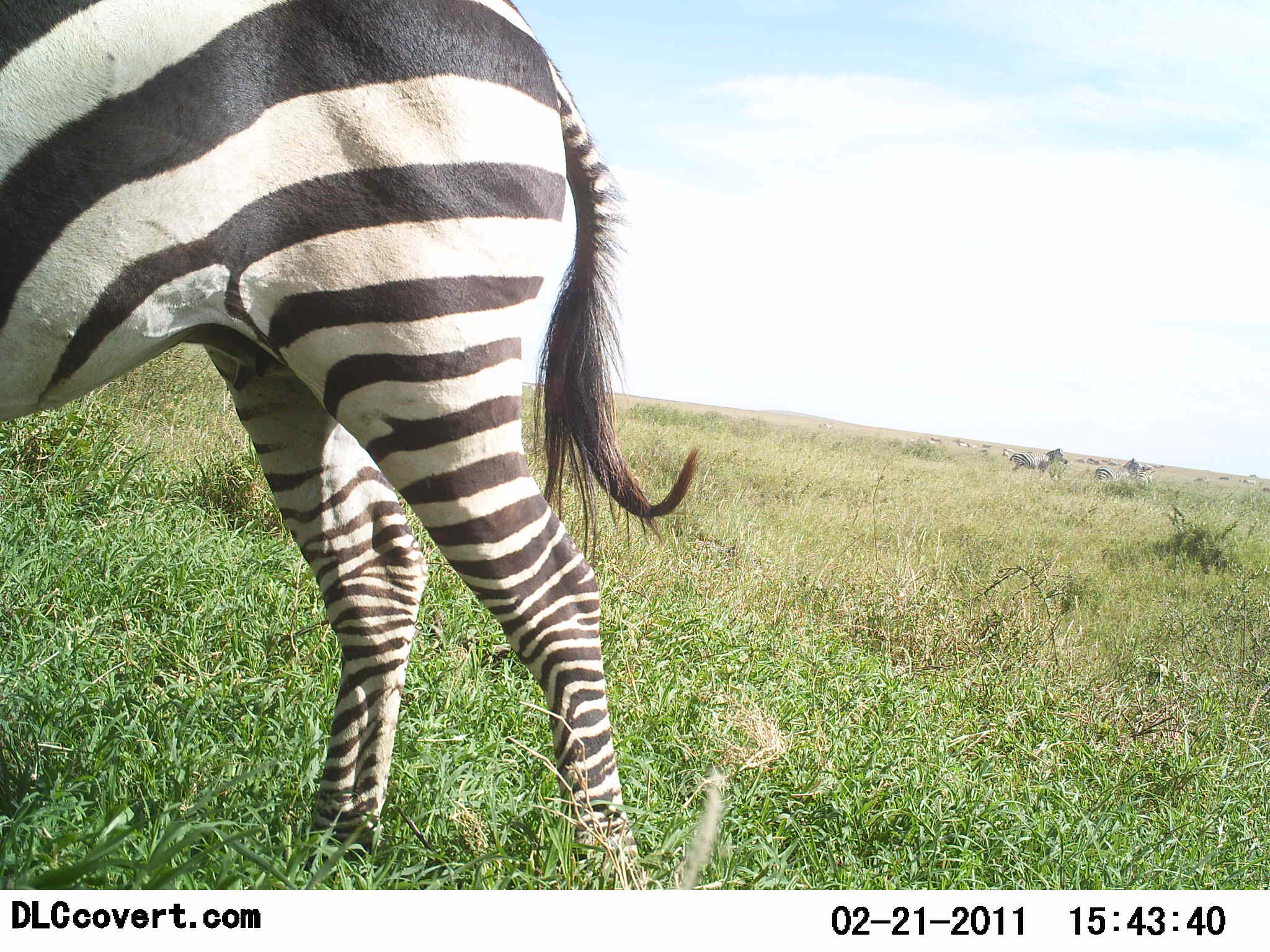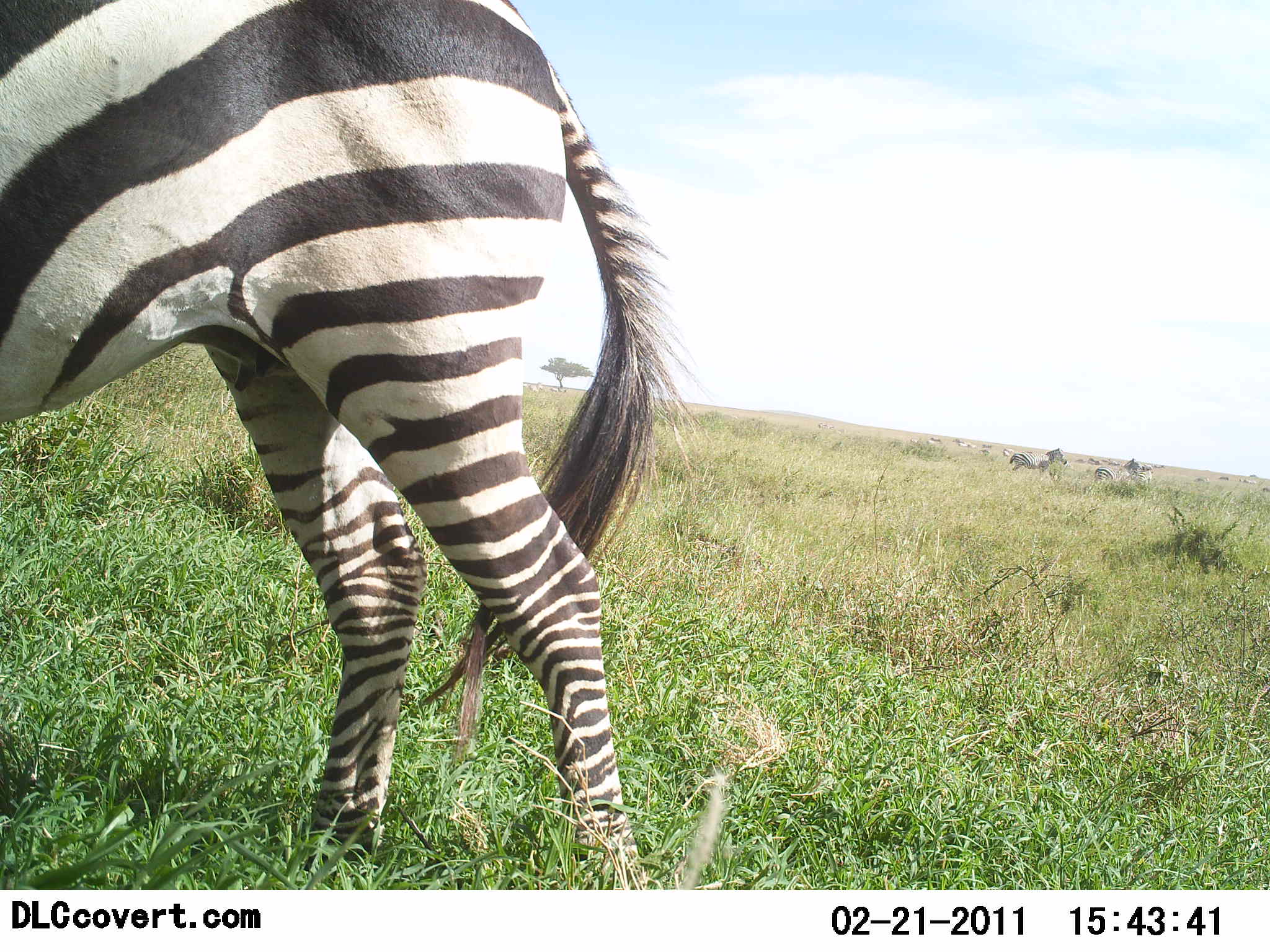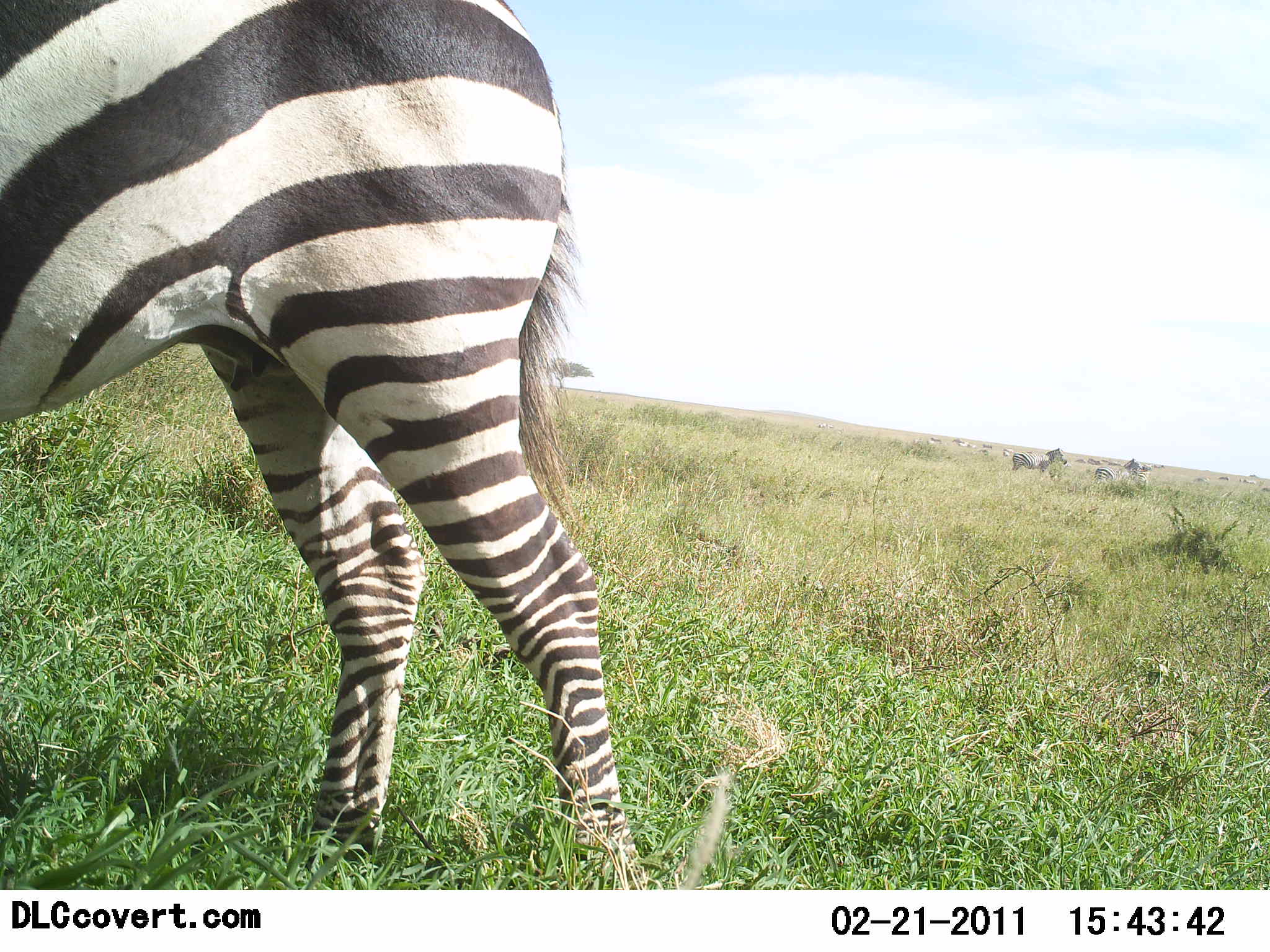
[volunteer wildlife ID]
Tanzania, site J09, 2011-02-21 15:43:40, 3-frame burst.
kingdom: Animalia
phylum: Chordata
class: Mammalia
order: Perissodactyla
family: Equidae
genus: Equus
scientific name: Equus quagga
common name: plains zebra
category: zebra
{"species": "zebra (plains zebra) (Equus quagga)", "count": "2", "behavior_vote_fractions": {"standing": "86%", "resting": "7%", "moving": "14%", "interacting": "0%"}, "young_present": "0%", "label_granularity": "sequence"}